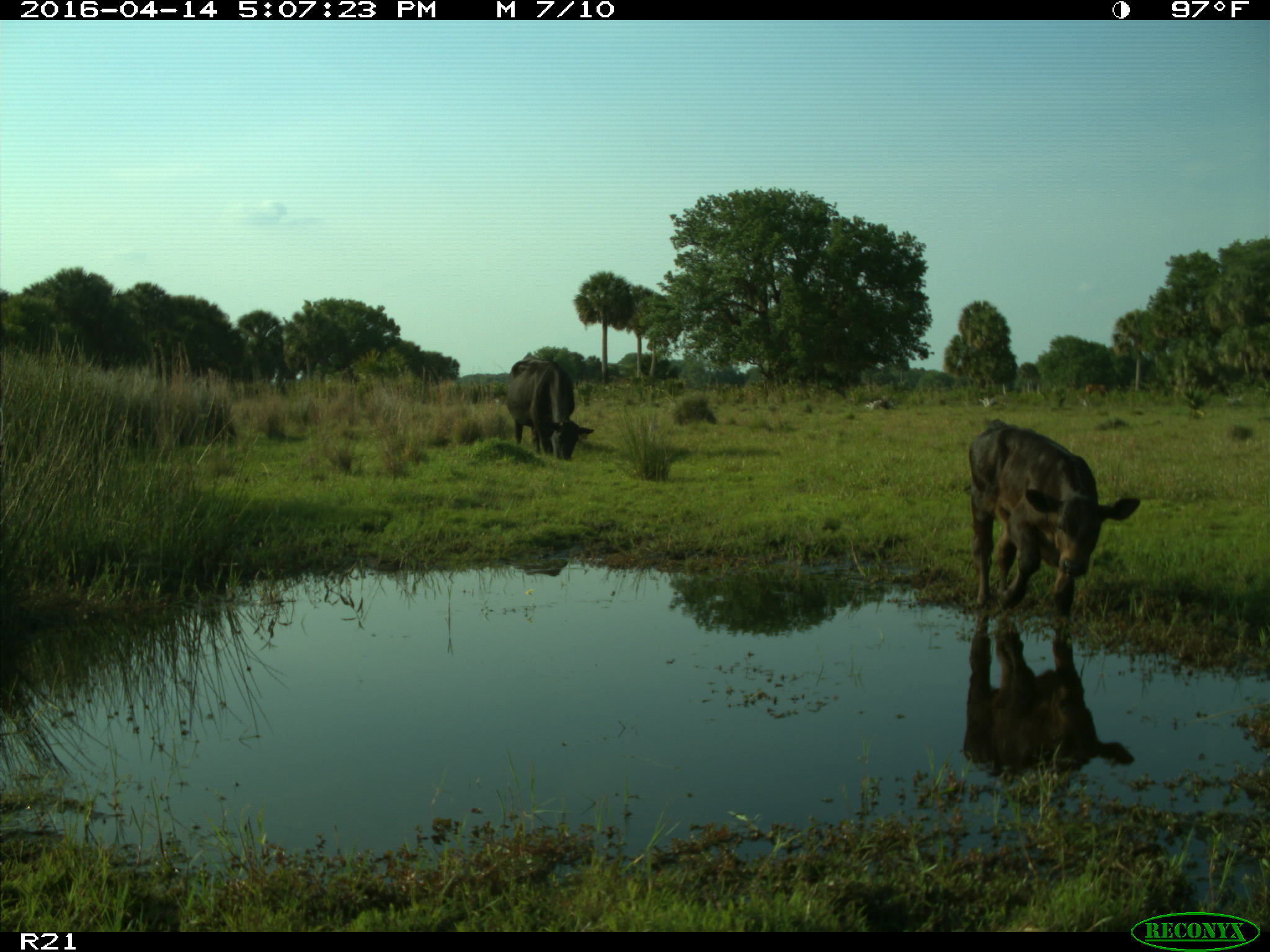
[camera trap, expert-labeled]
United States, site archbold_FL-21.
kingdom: Animalia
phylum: Chordata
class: Mammalia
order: Artiodactyla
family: Bovidae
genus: Bos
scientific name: Bos taurus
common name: domestic cow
Bos taurus (domestic cow).